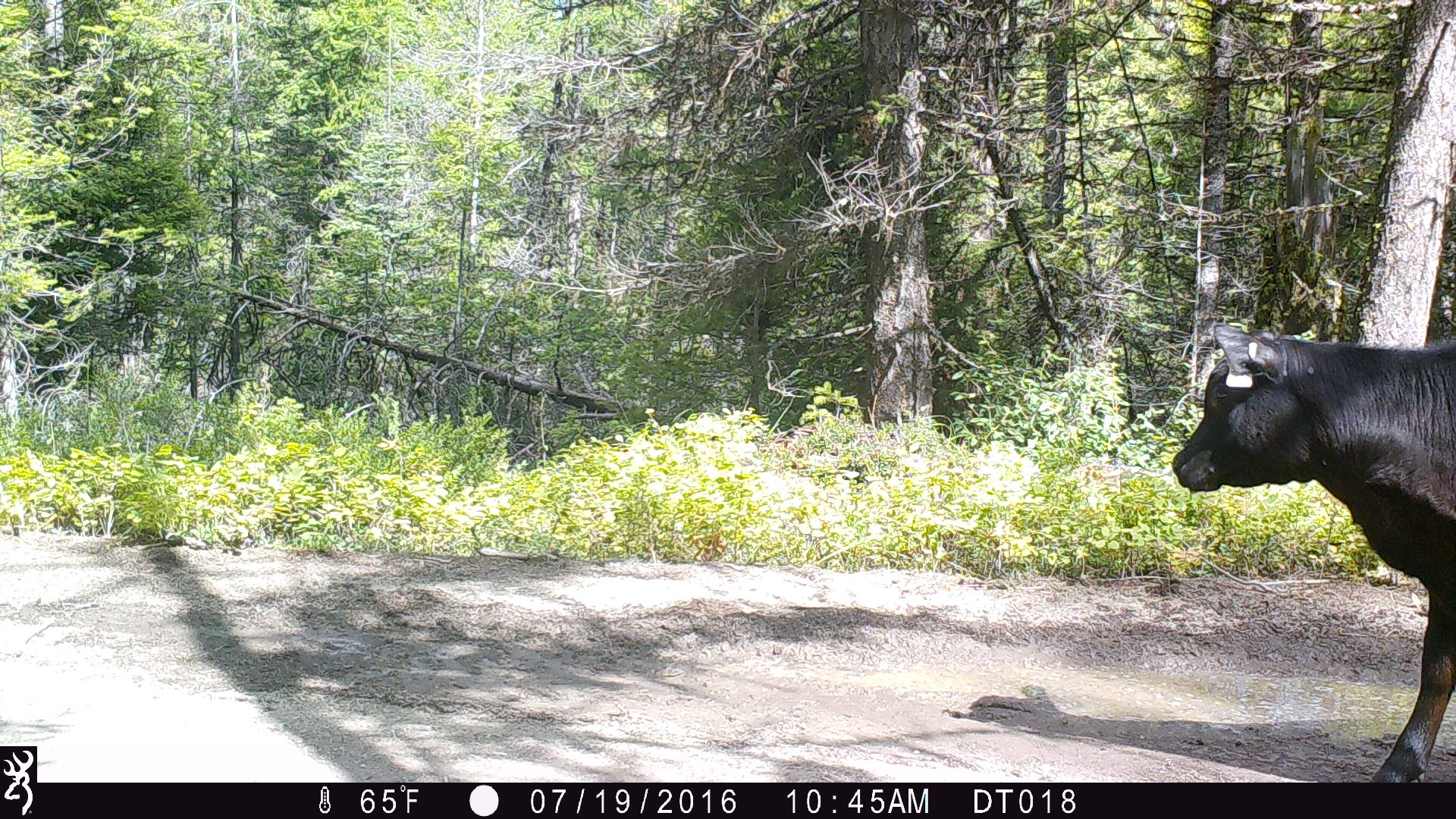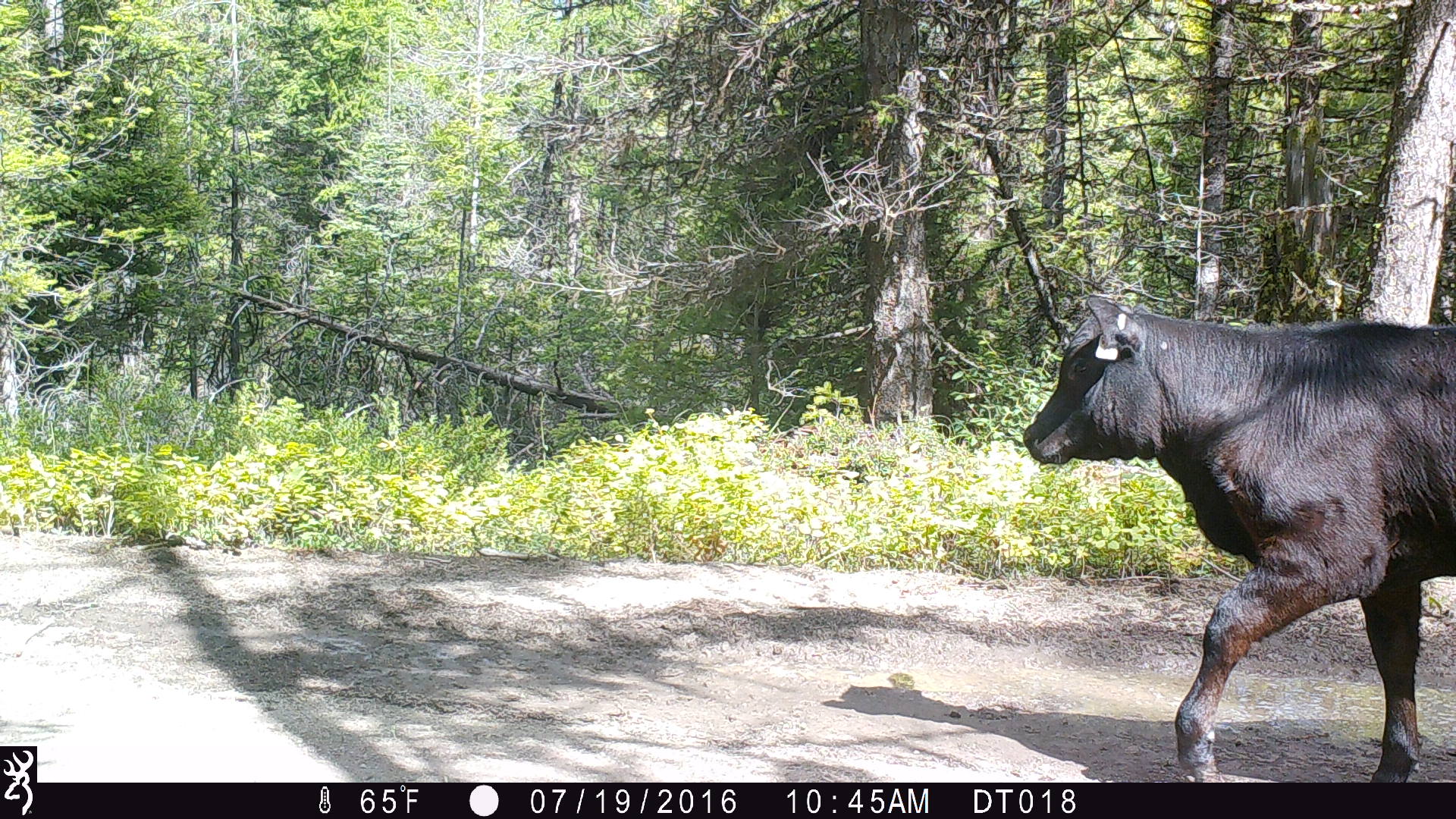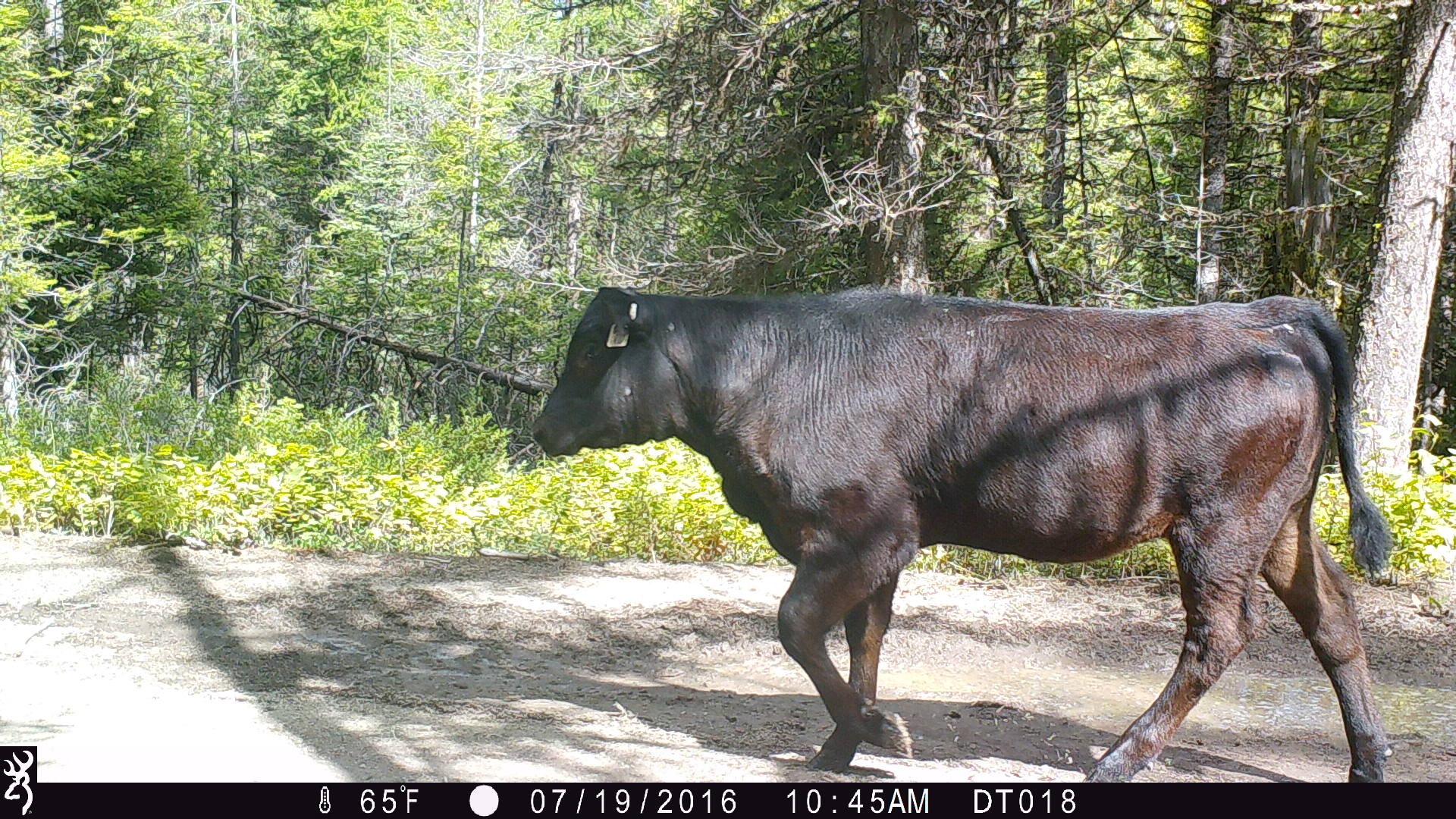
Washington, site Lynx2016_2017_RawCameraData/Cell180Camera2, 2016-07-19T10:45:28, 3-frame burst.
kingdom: Animalia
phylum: Chordata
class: Mammalia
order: Artiodactyla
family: Bovidae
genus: Bos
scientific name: Bos taurus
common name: domestic cattle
Domestic cattle (Bos taurus). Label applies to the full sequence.